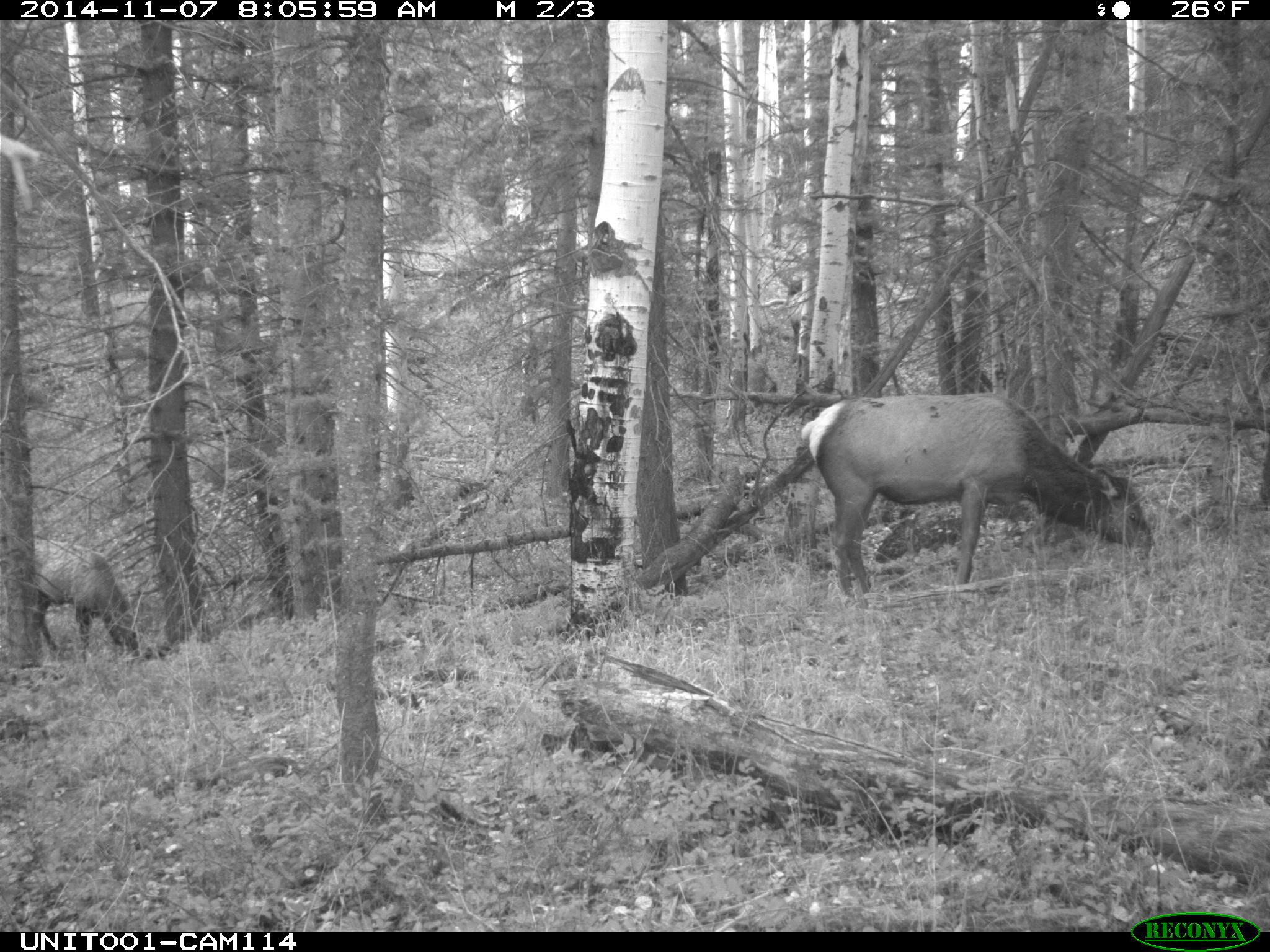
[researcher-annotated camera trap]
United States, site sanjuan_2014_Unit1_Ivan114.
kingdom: Animalia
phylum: Chordata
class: Mammalia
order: Artiodactyla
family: Cervidae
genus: Cervus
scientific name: Cervus elaphus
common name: red deer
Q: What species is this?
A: Cervus elaphus (red deer).